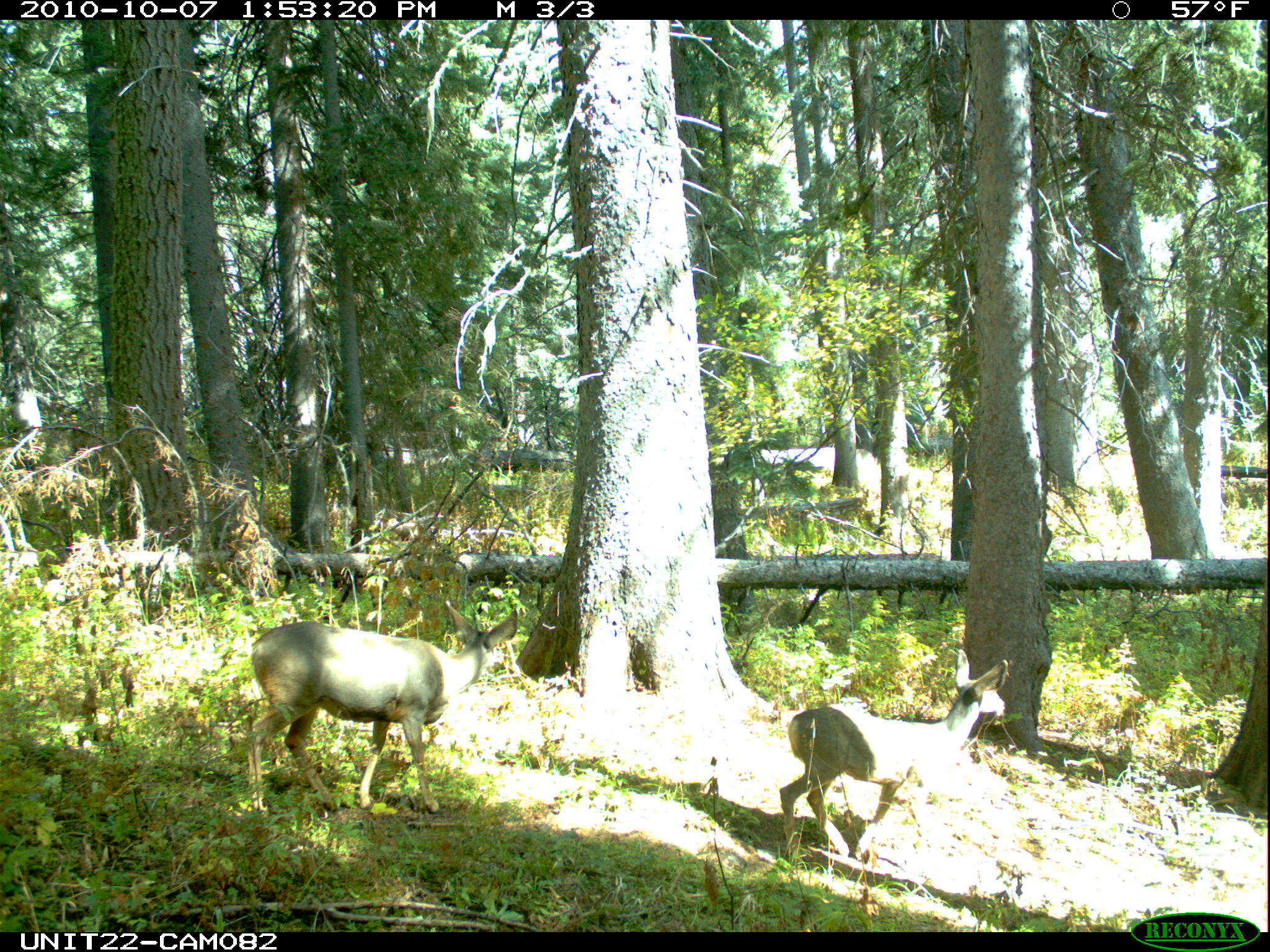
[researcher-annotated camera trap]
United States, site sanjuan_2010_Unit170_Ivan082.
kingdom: Animalia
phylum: Chordata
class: Mammalia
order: Artiodactyla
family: Cervidae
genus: Odocoileus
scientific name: Odocoileus hemionus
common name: mule deer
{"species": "Odocoileus hemionus (mule deer)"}